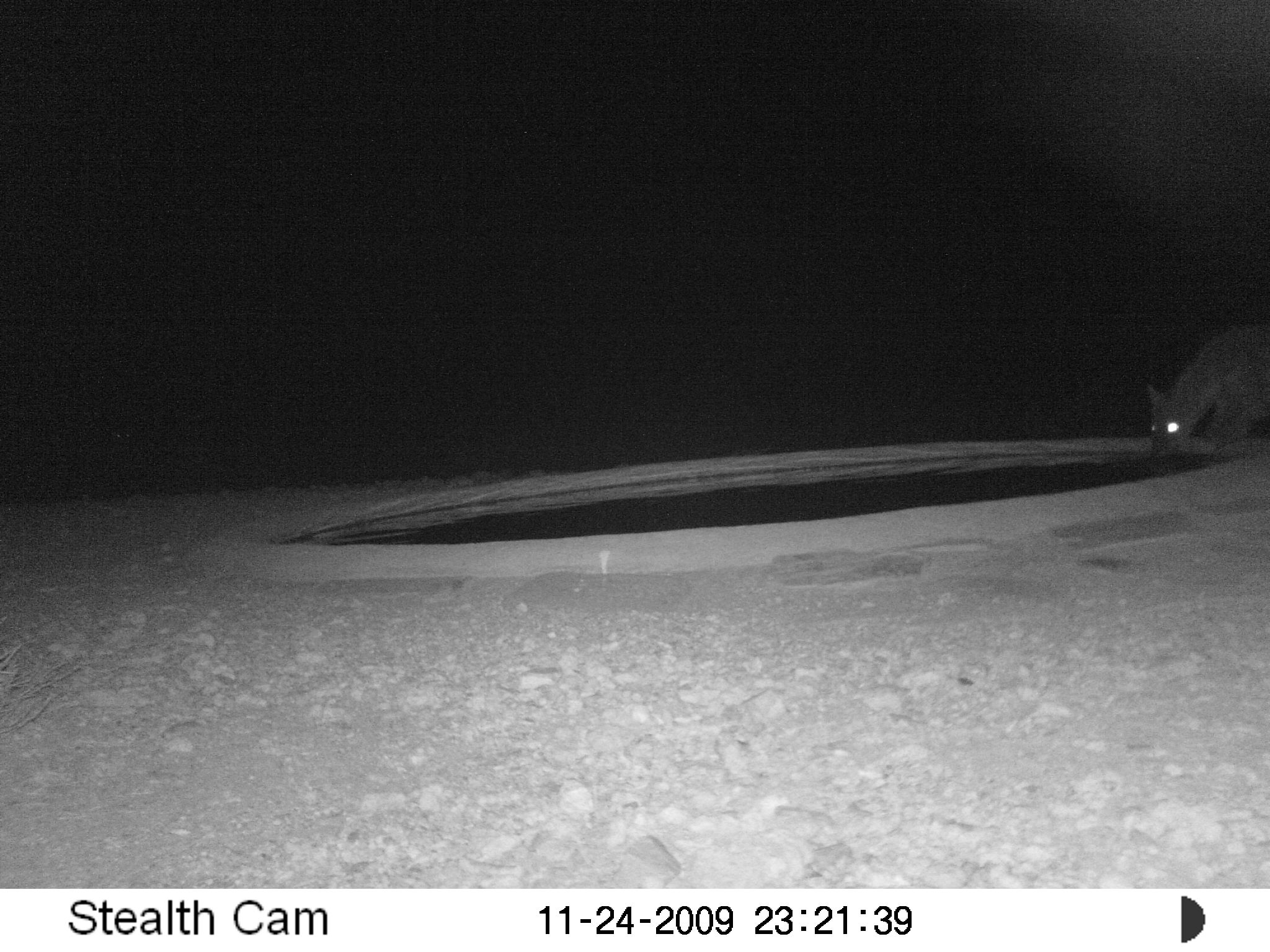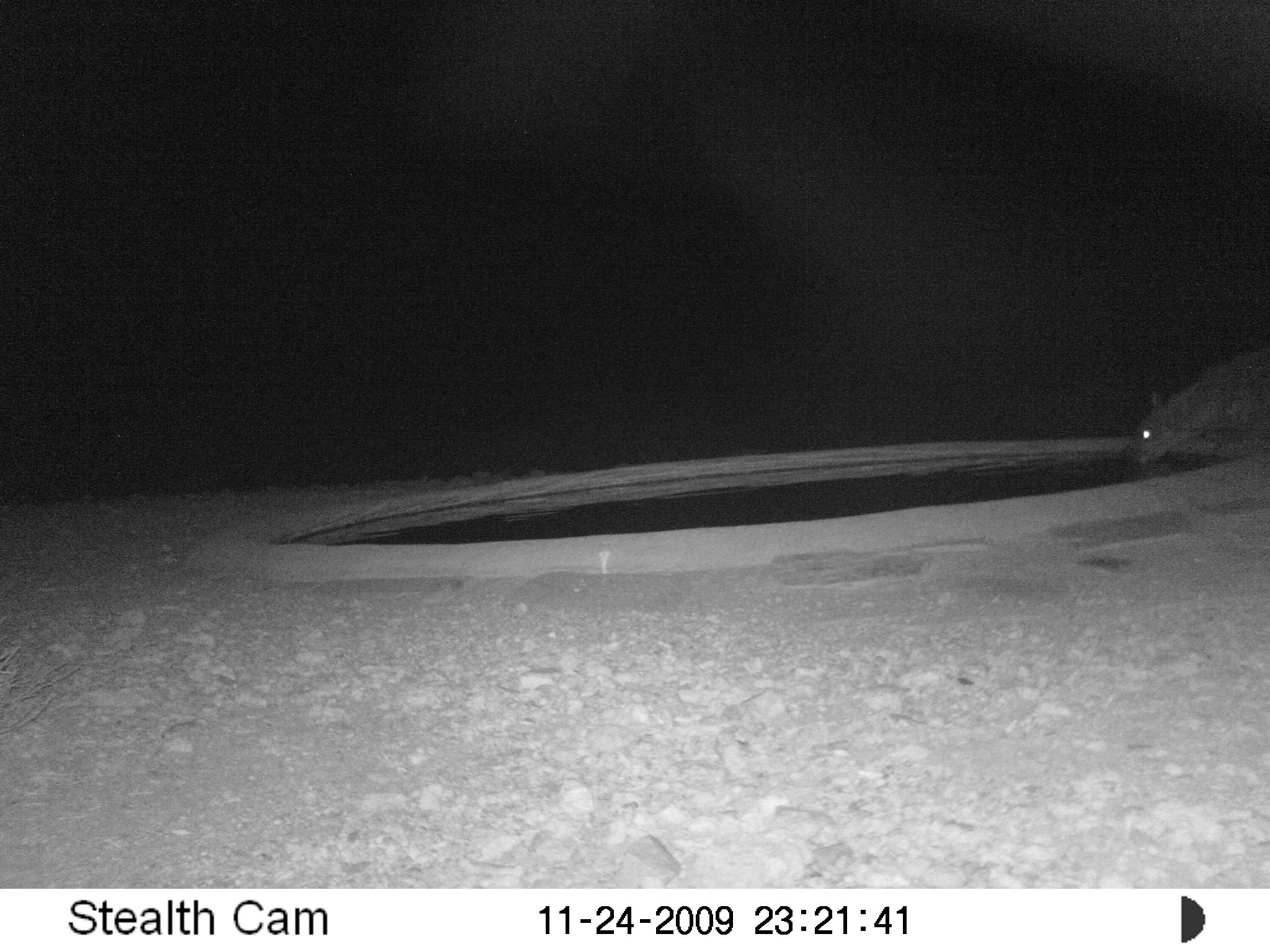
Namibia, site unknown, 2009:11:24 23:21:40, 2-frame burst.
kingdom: Animalia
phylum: Chordata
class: Mammalia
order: Carnivora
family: Hyaenidae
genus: Crocuta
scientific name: Crocuta crocuta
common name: spotted hyena